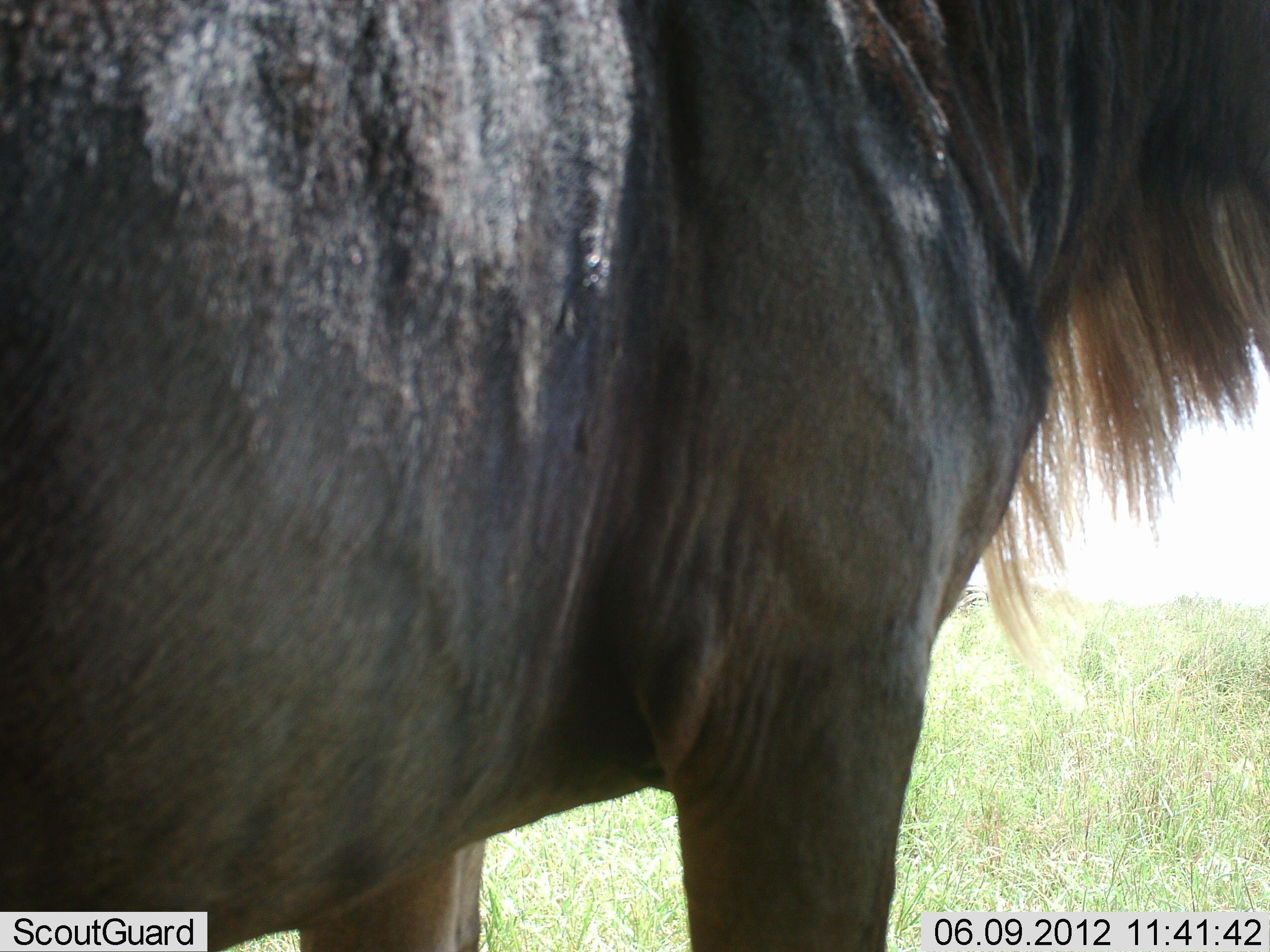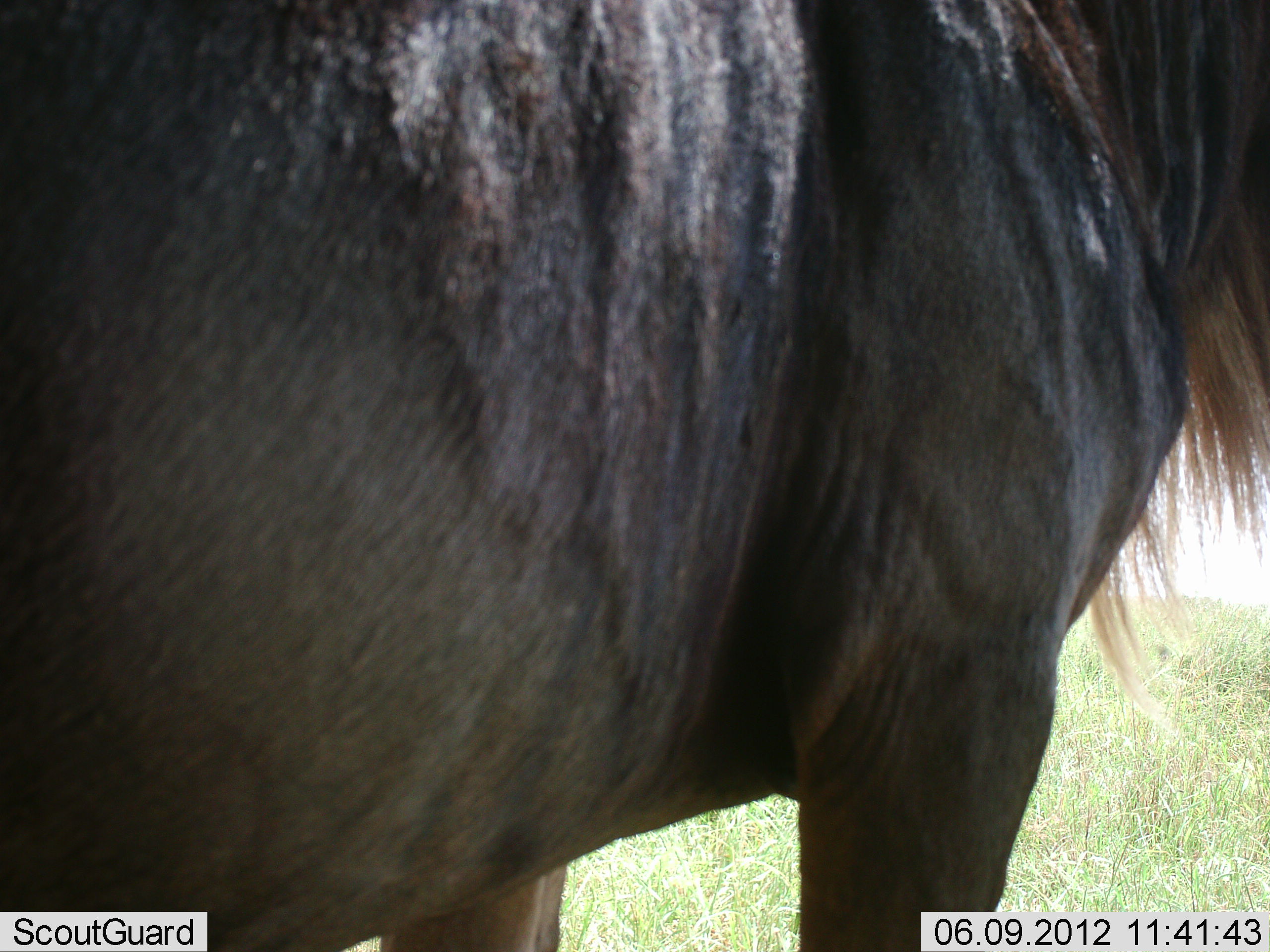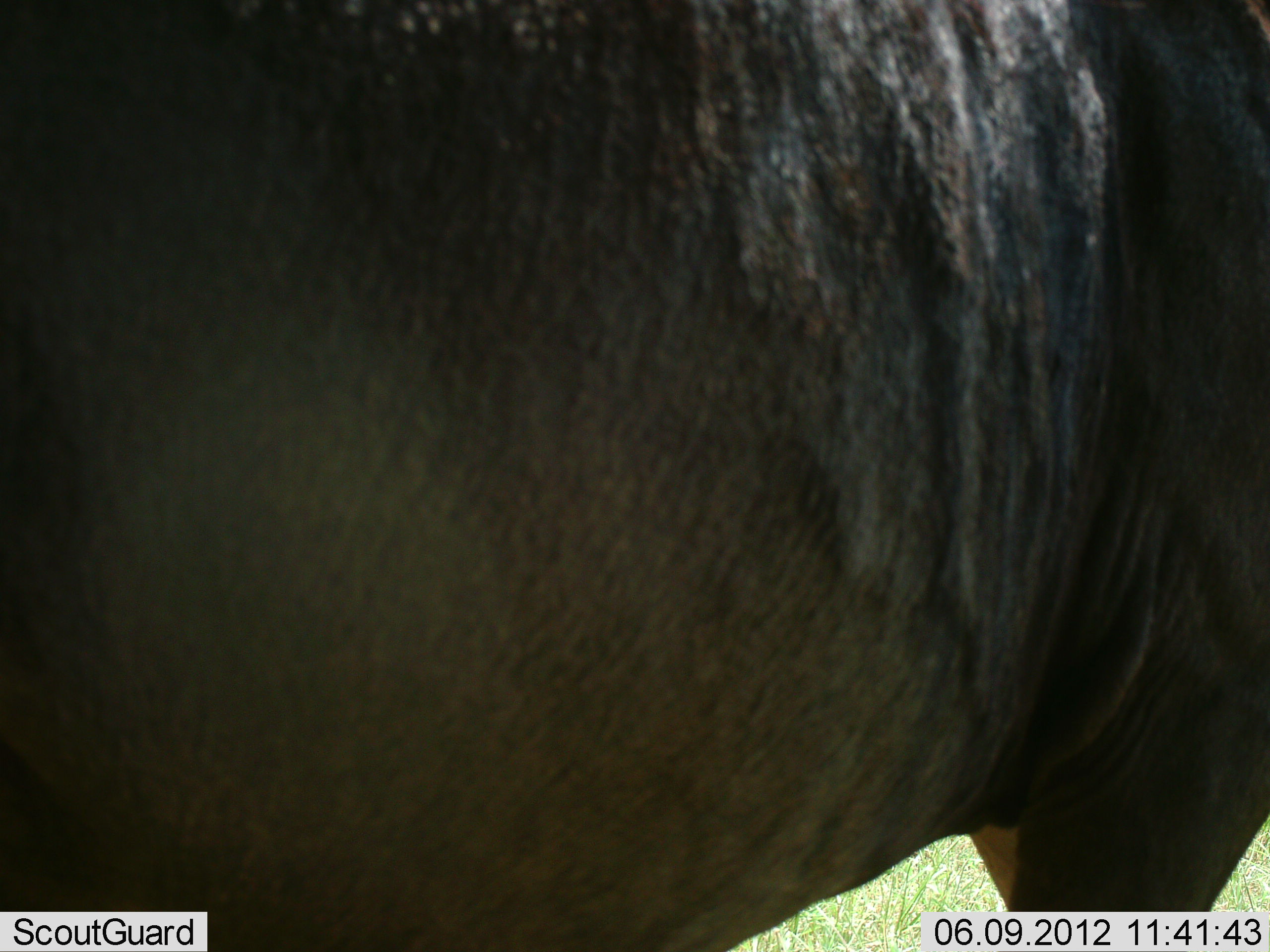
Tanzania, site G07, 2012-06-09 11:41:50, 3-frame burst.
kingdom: Animalia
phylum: Chordata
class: Mammalia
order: Artiodactyla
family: Bovidae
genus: Connochaetes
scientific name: Connochaetes taurinus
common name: blue wildebeest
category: wildebeest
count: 1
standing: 70%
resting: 0%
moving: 30%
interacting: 0%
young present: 0%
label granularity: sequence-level